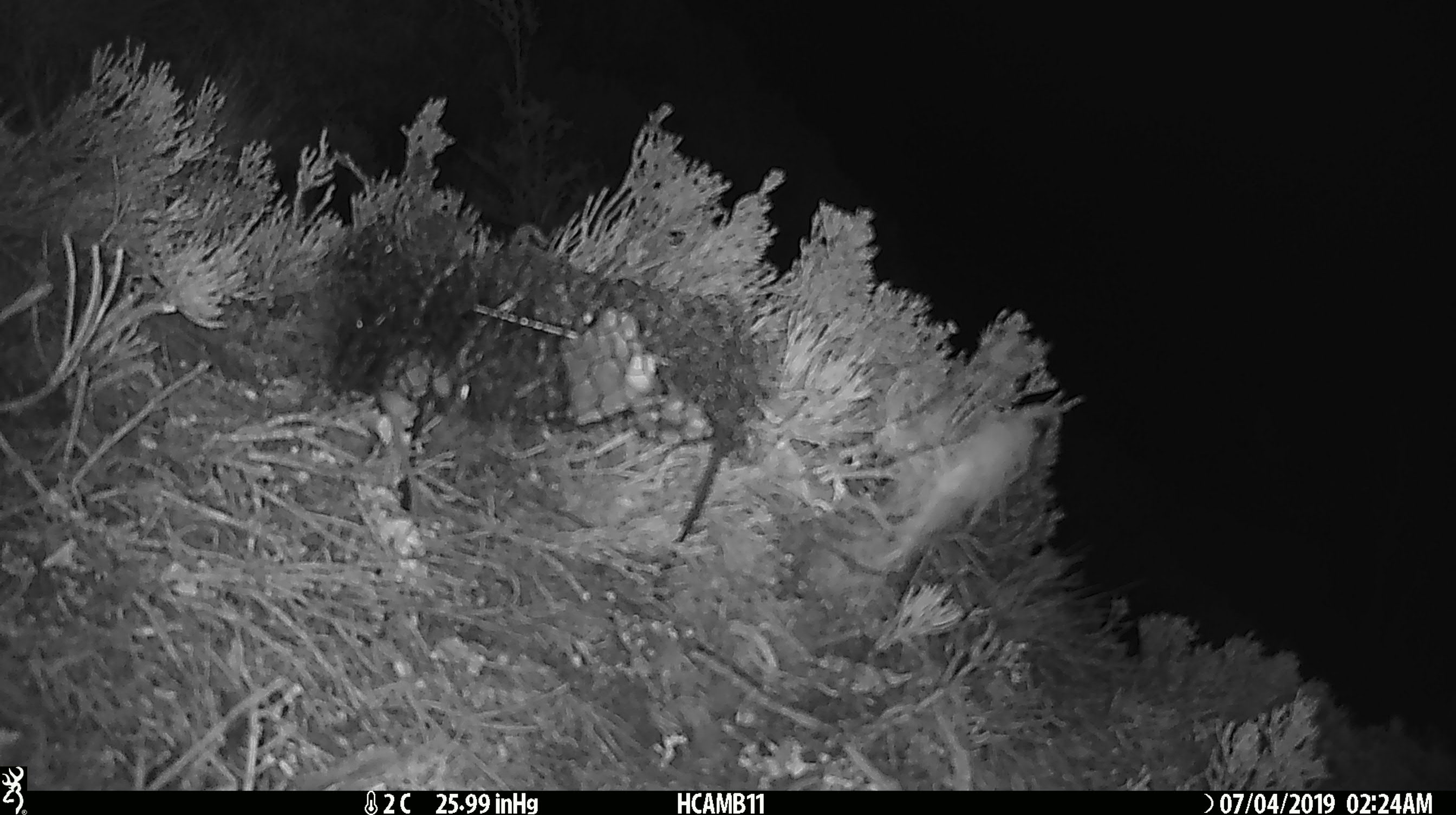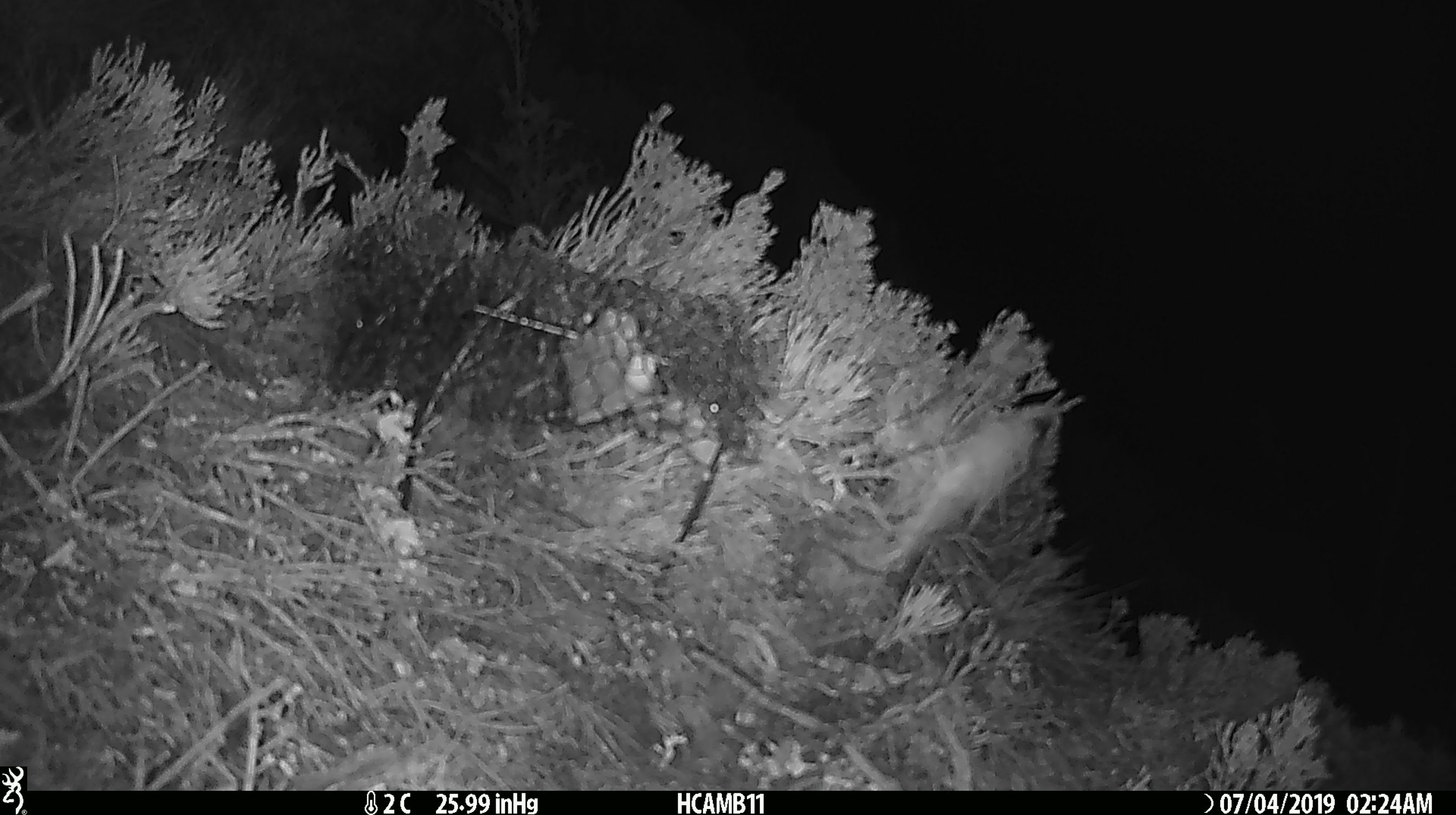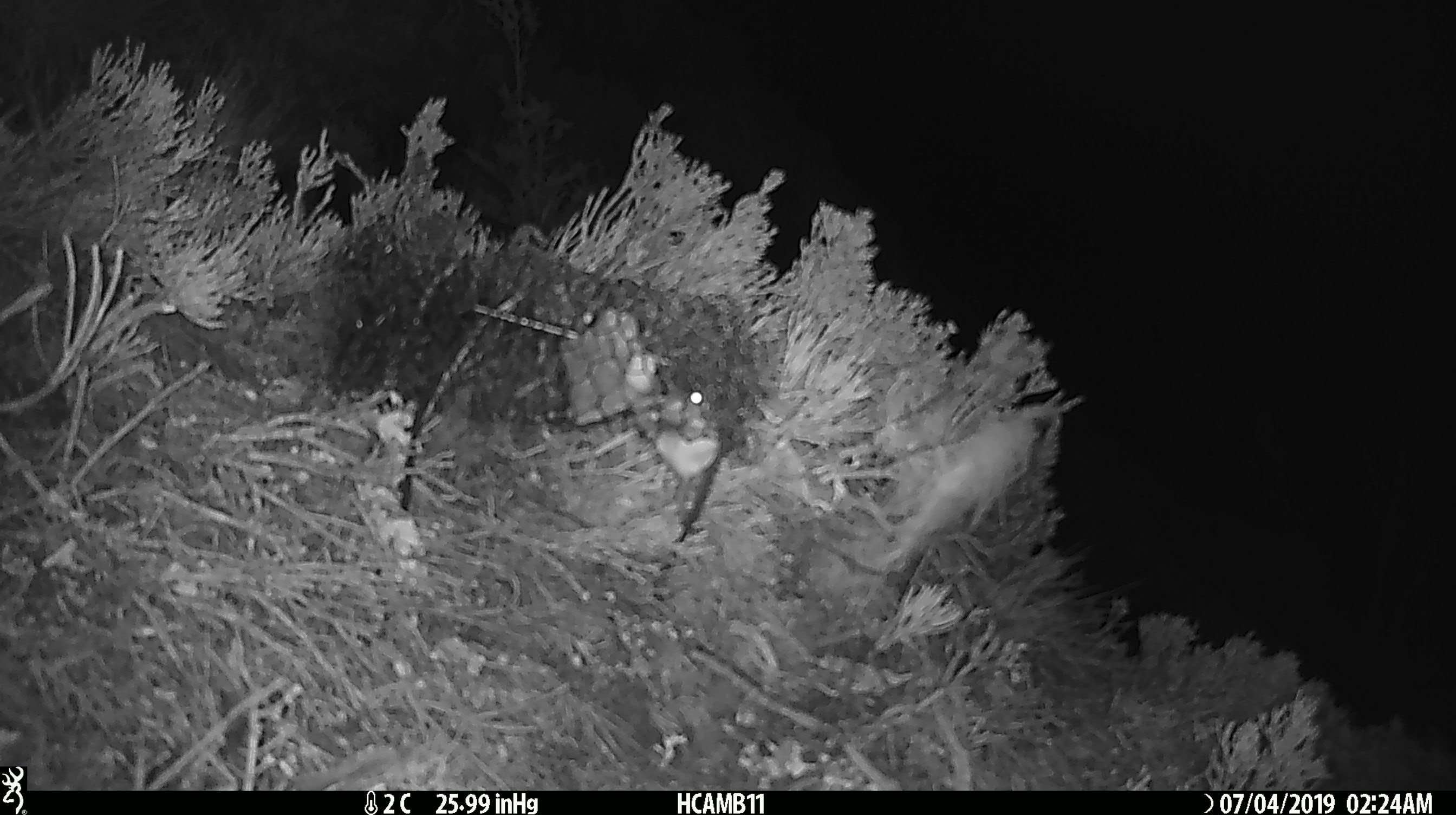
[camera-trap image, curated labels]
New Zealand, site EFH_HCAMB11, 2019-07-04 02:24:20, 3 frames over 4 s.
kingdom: Animalia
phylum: Chordata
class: Mammalia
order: Rodentia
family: Muridae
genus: Mus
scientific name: Mus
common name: mouse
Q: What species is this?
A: Mouse (Mus).